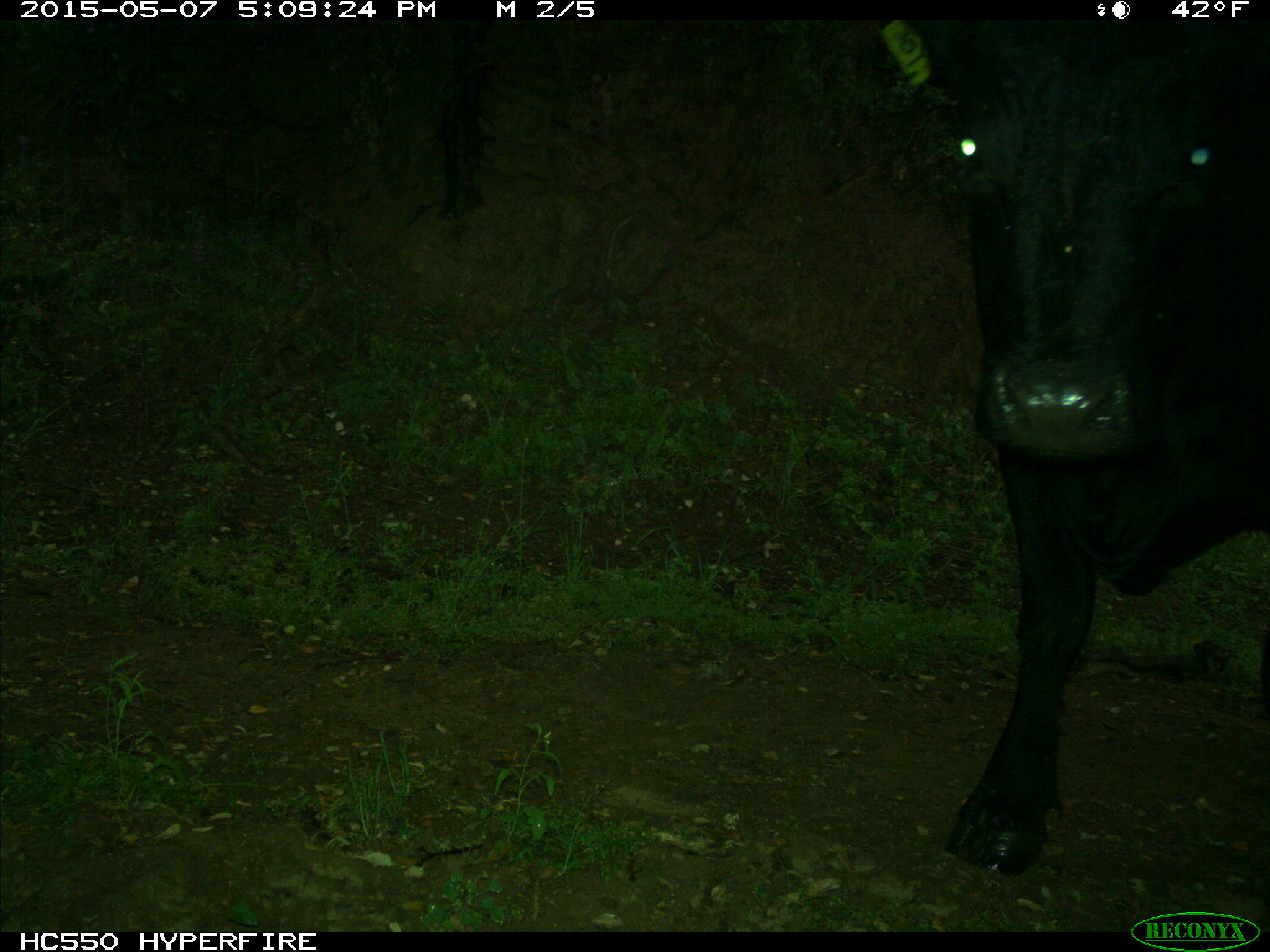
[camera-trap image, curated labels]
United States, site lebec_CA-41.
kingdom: Animalia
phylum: Chordata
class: Mammalia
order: Artiodactyla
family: Bovidae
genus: Bos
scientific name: Bos taurus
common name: domestic cow